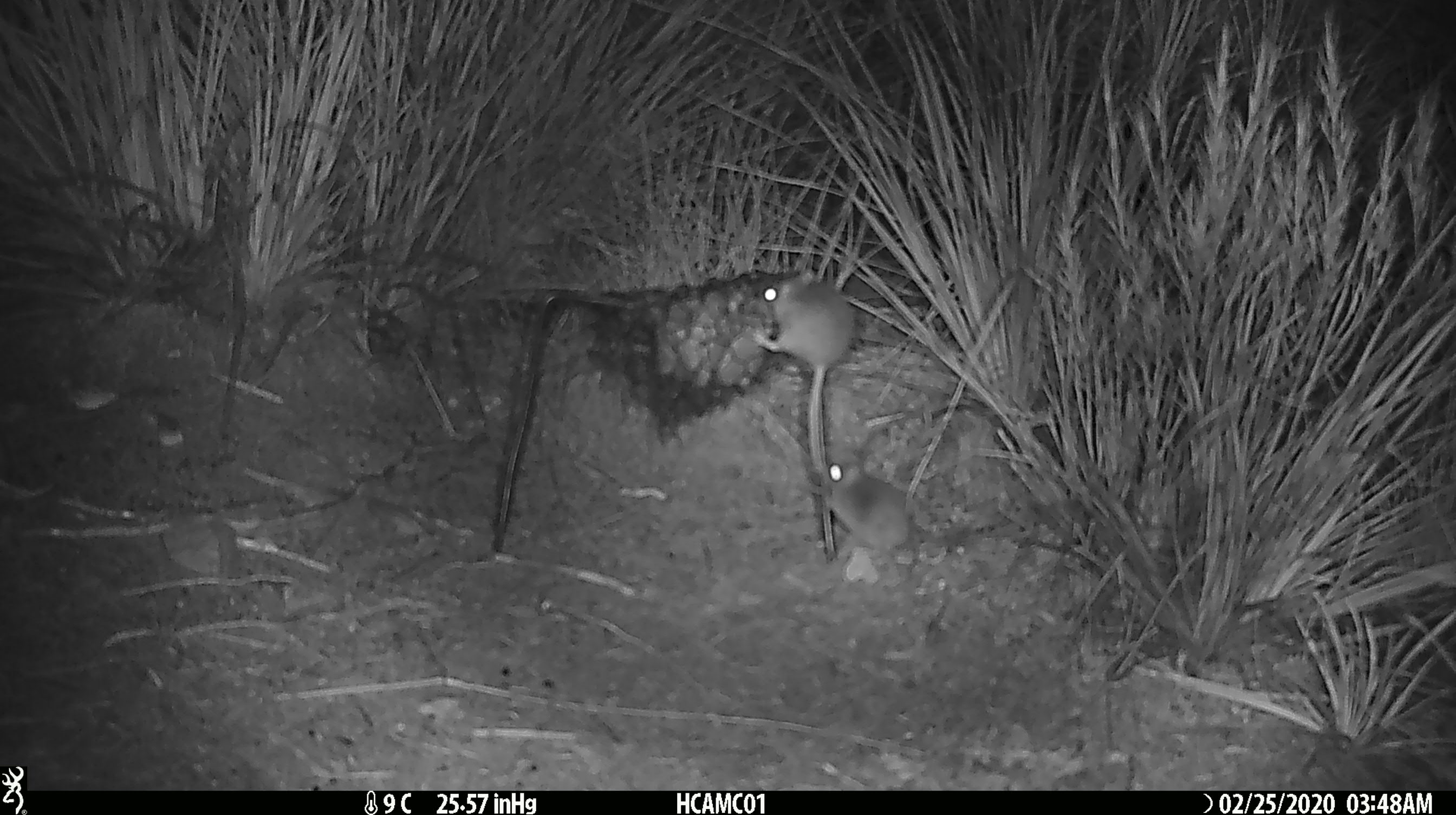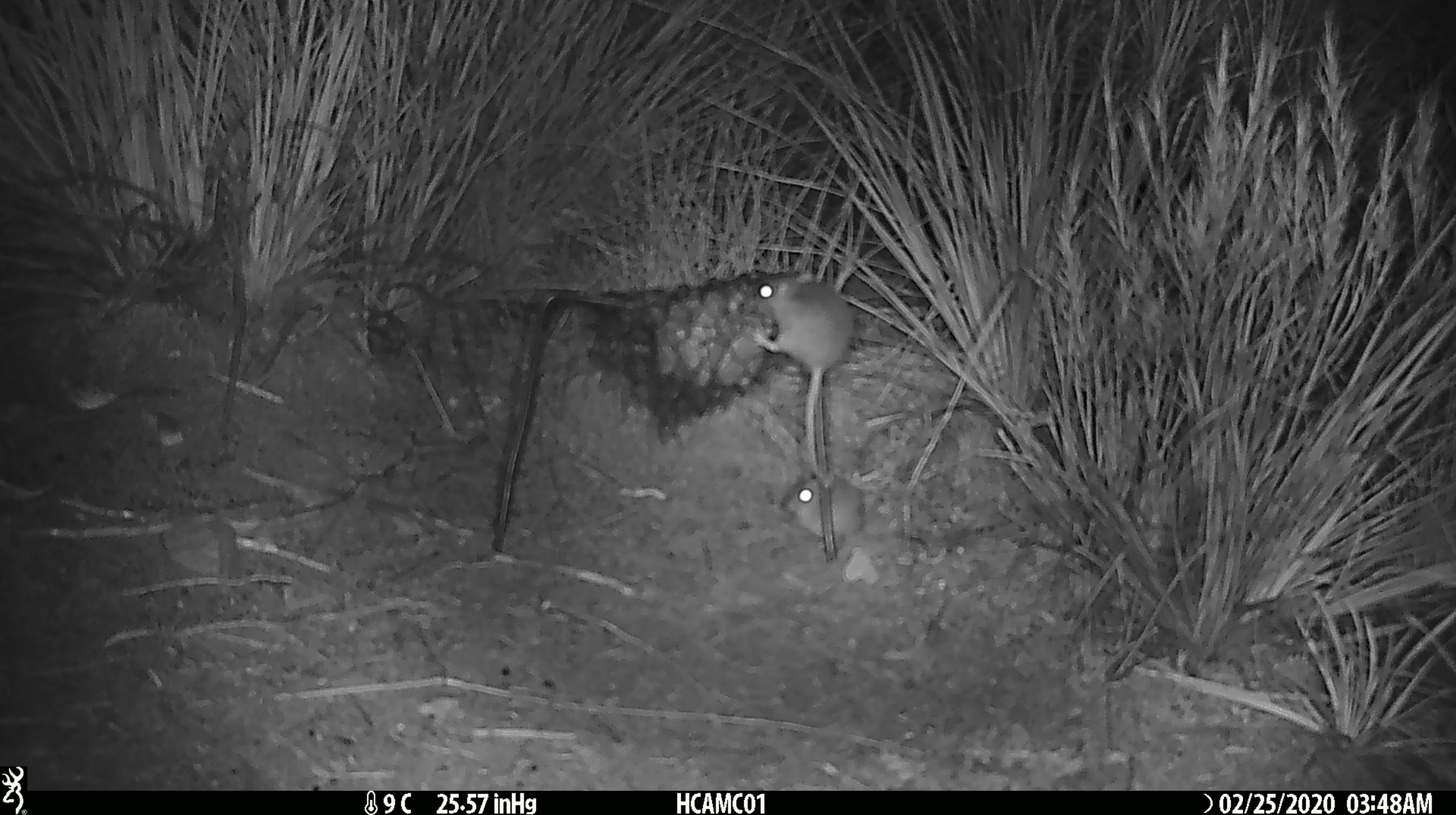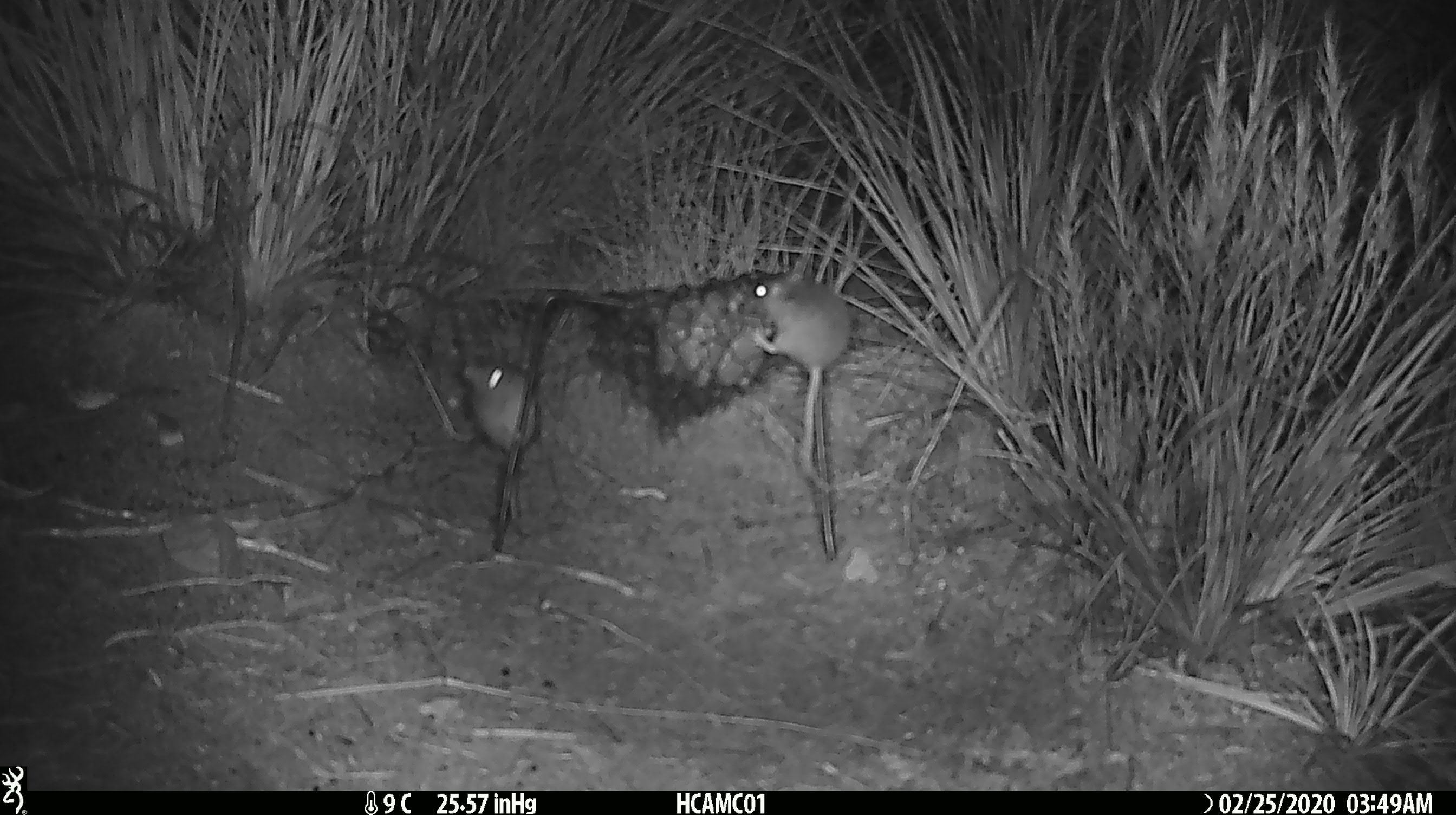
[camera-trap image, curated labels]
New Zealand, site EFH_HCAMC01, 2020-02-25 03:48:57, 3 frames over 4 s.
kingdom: Animalia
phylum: Chordata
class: Mammalia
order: Rodentia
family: Muridae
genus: Mus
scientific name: Mus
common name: mouse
Mouse (Mus).